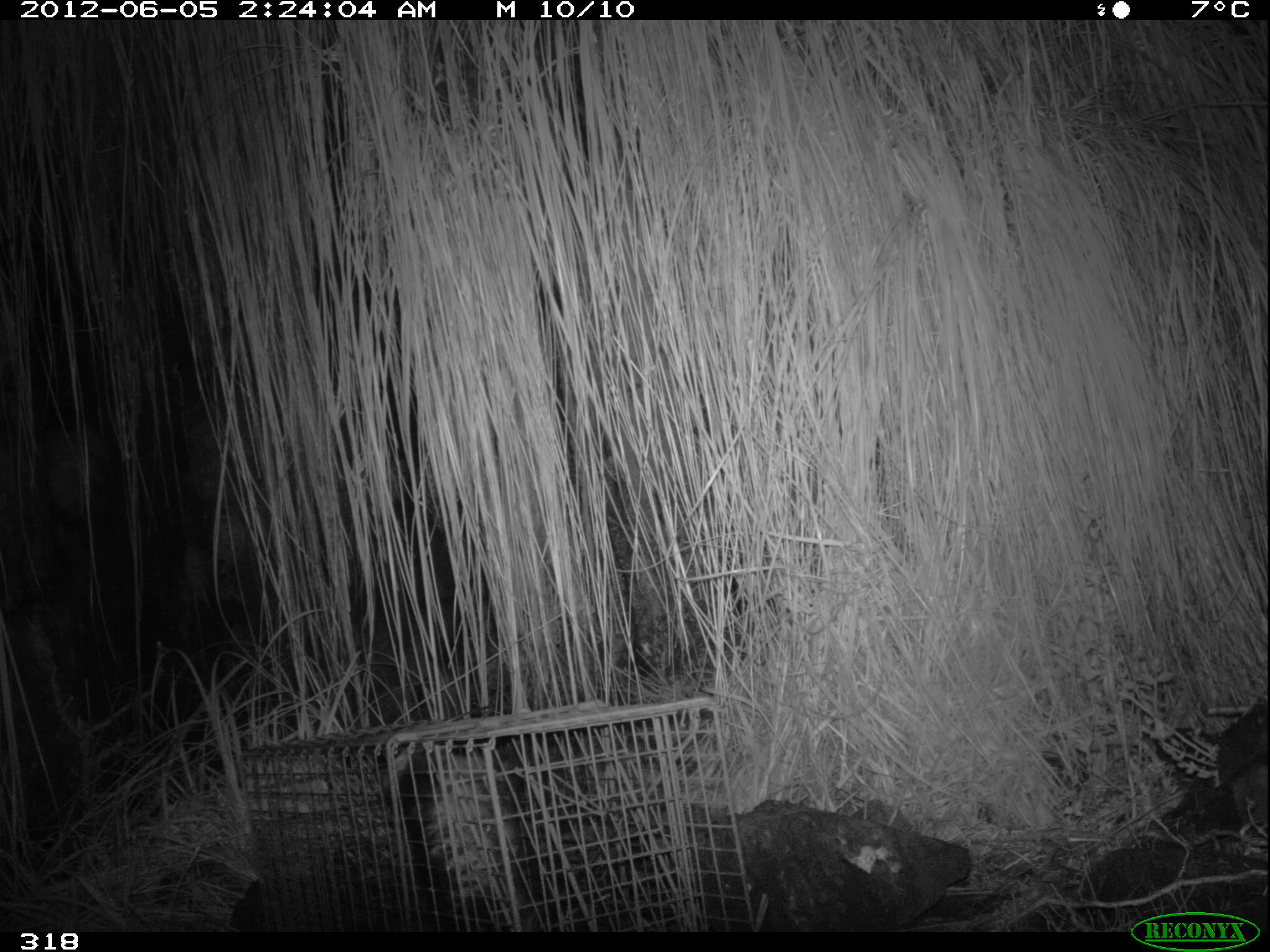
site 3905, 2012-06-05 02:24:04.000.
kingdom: Animalia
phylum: Chordata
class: Mammalia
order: Didelphimorphia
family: Didelphidae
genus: Didelphis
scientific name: Didelphis pernigra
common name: andean white-eared opossum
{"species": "Didelphis pernigra (andean white-eared opossum)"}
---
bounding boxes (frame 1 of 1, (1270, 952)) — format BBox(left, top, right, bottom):
didelphis pernigra: BBox(378, 741, 550, 931)